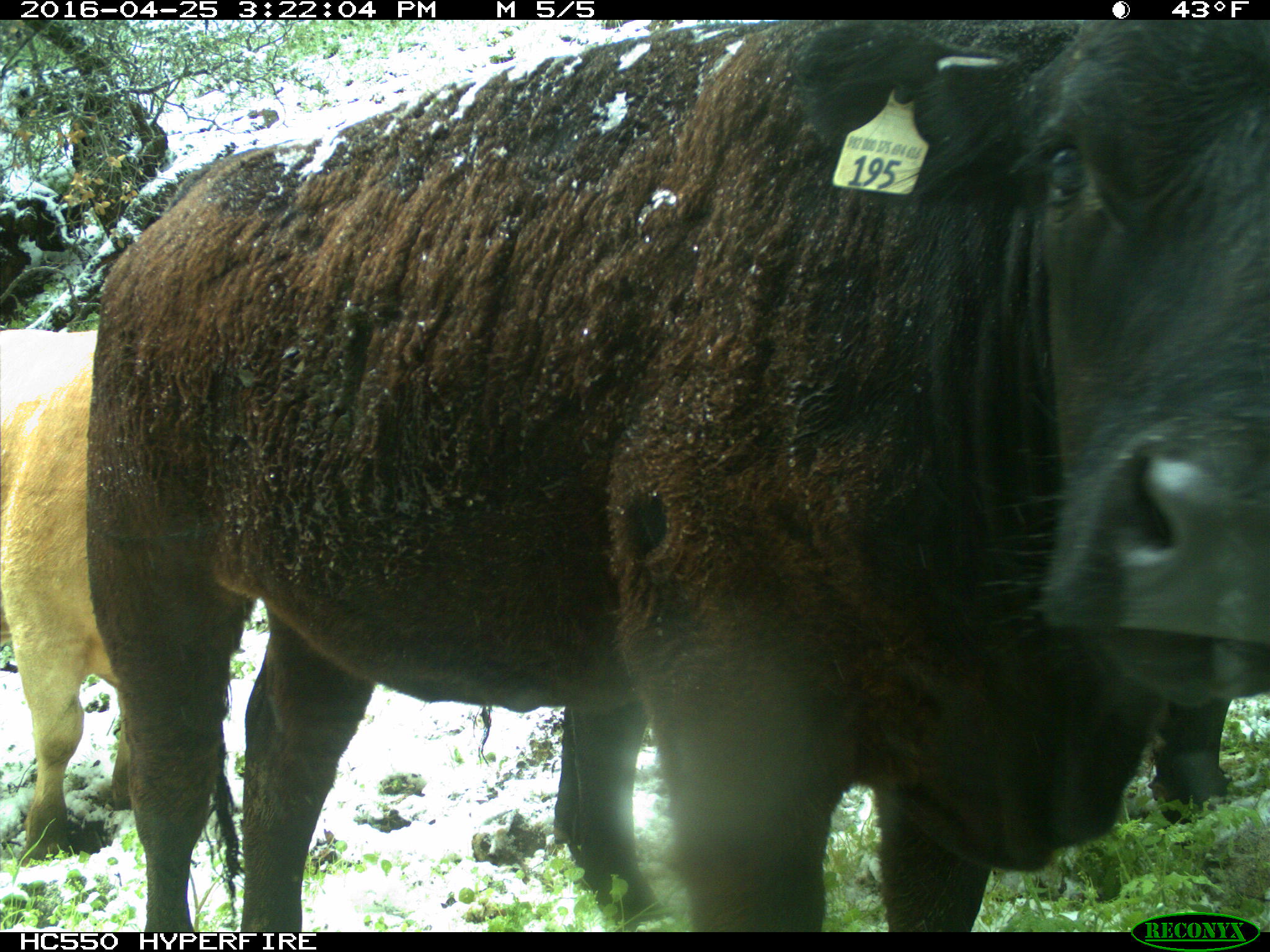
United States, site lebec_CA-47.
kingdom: Animalia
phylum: Chordata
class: Mammalia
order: Artiodactyla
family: Bovidae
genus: Bos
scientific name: Bos taurus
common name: domestic cow